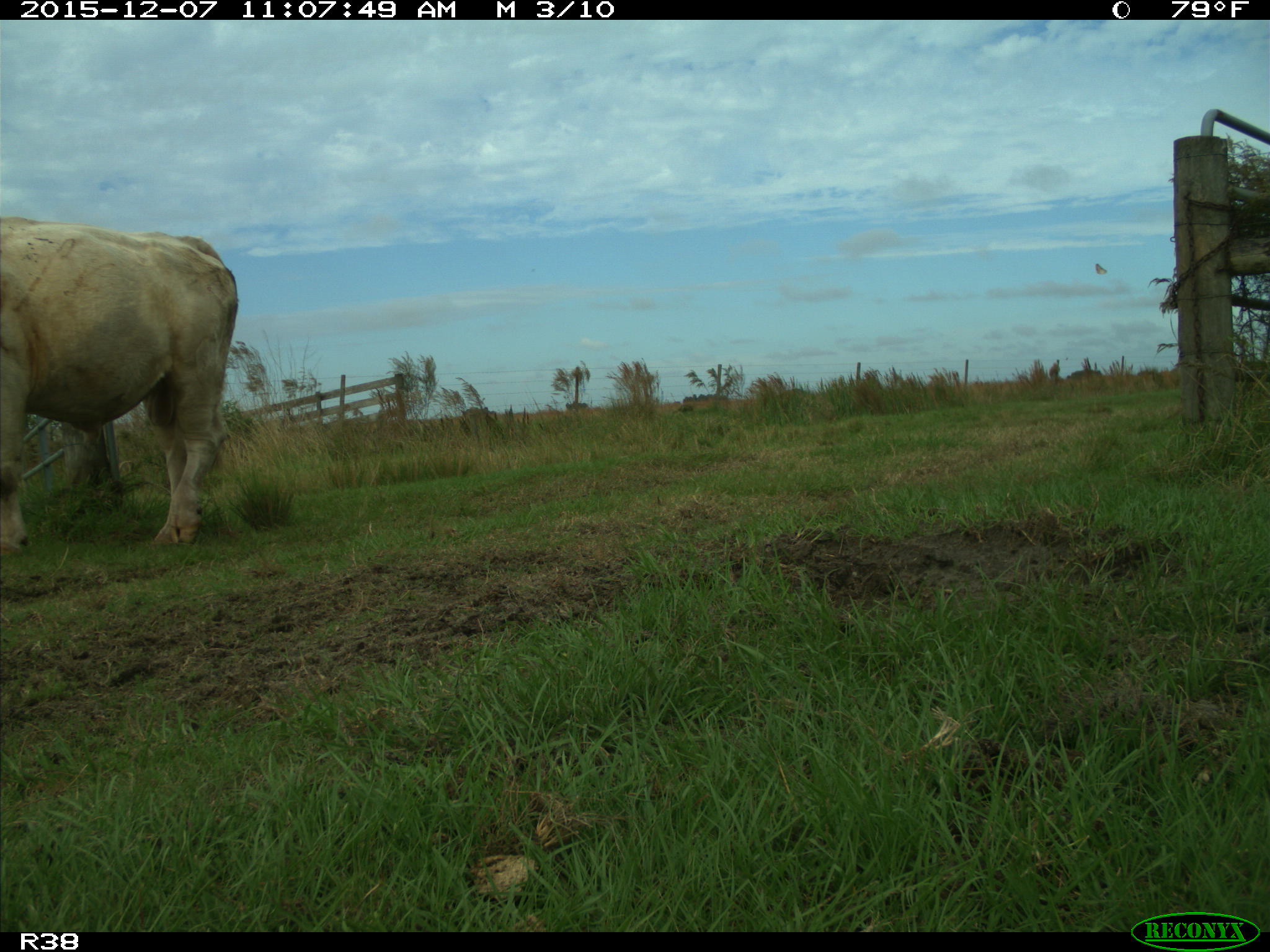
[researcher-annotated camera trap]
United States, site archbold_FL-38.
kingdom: Animalia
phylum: Chordata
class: Mammalia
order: Artiodactyla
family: Bovidae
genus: Bos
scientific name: Bos taurus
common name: domestic cow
Bos taurus (domestic cow).